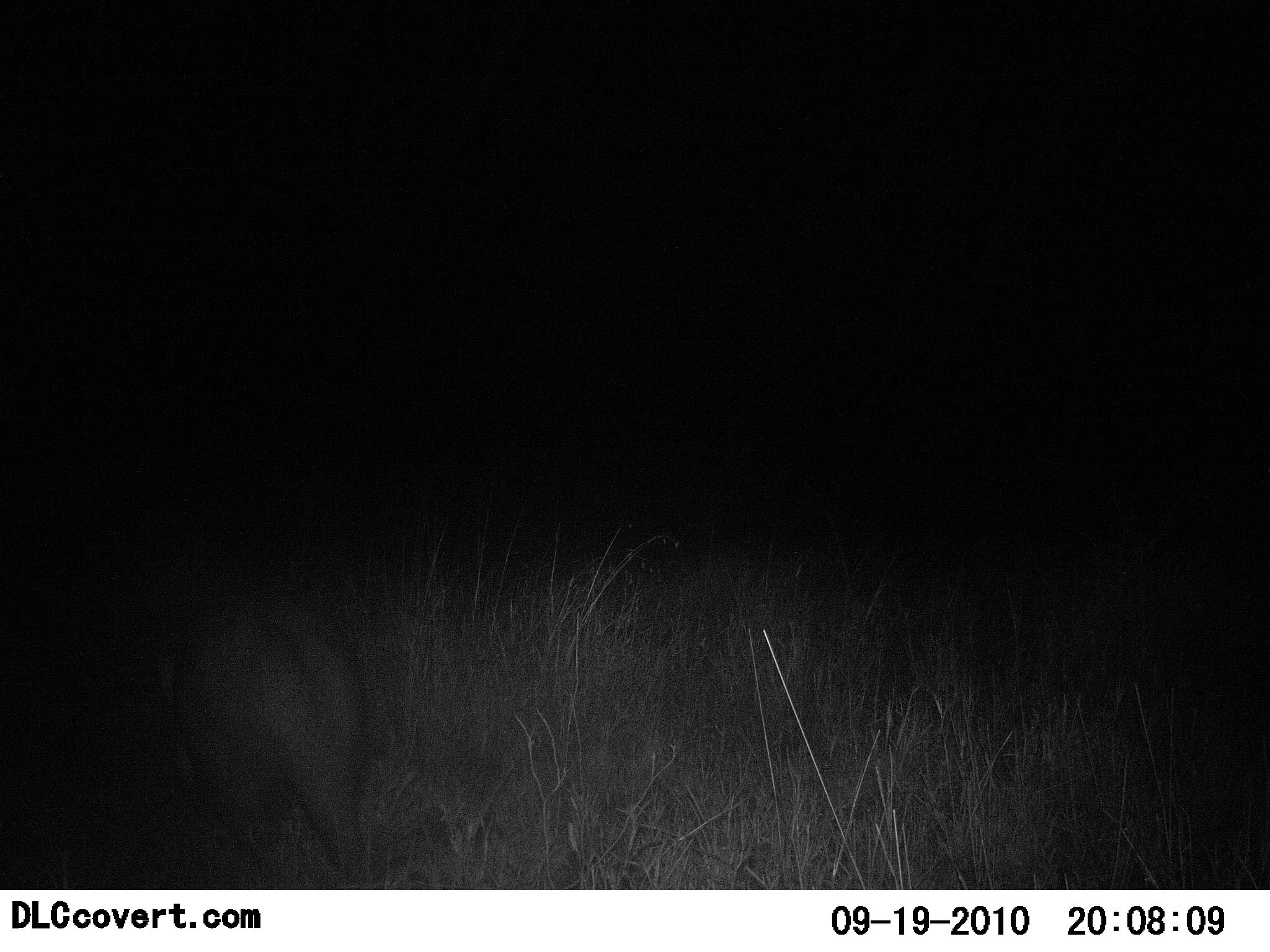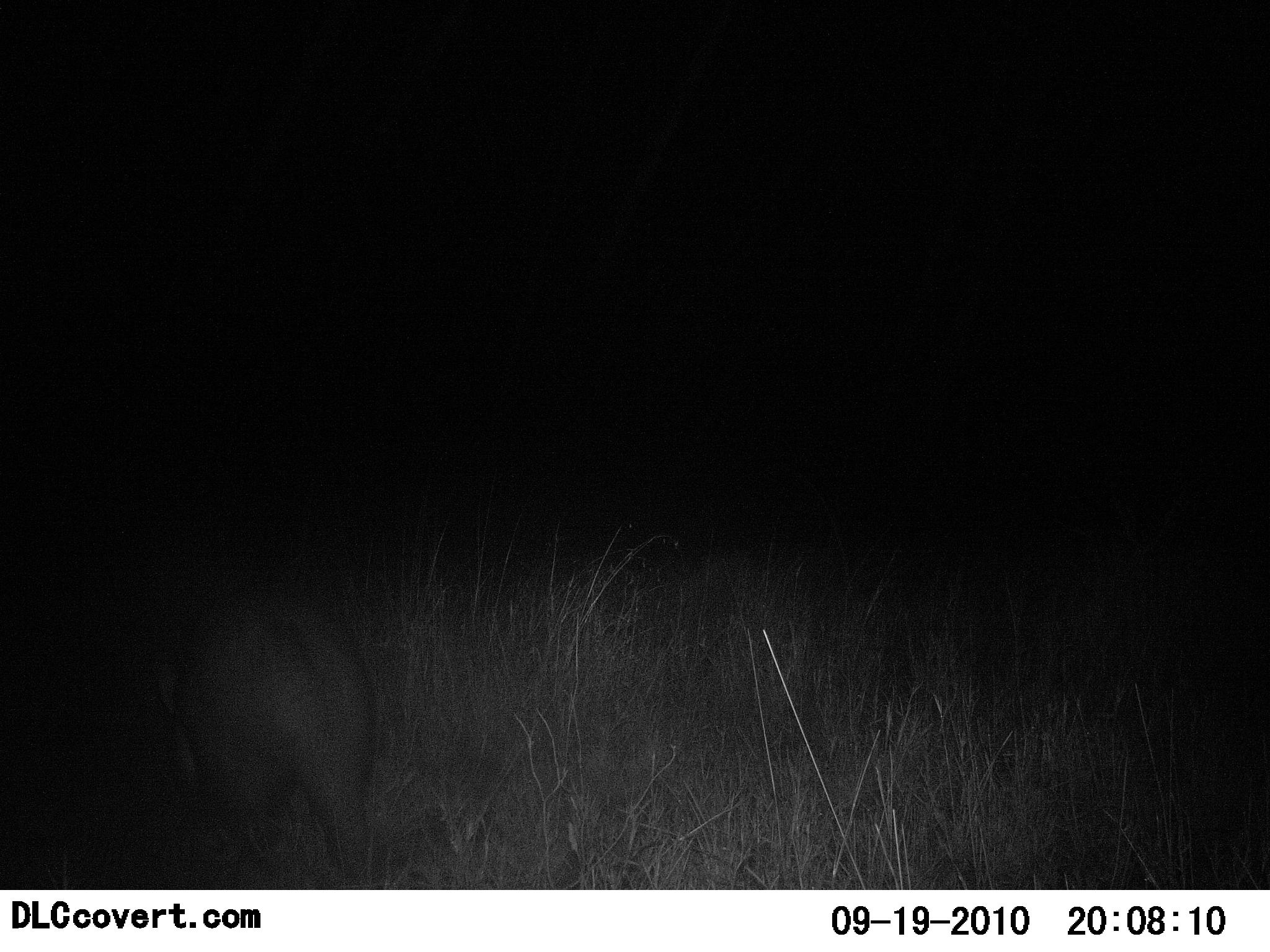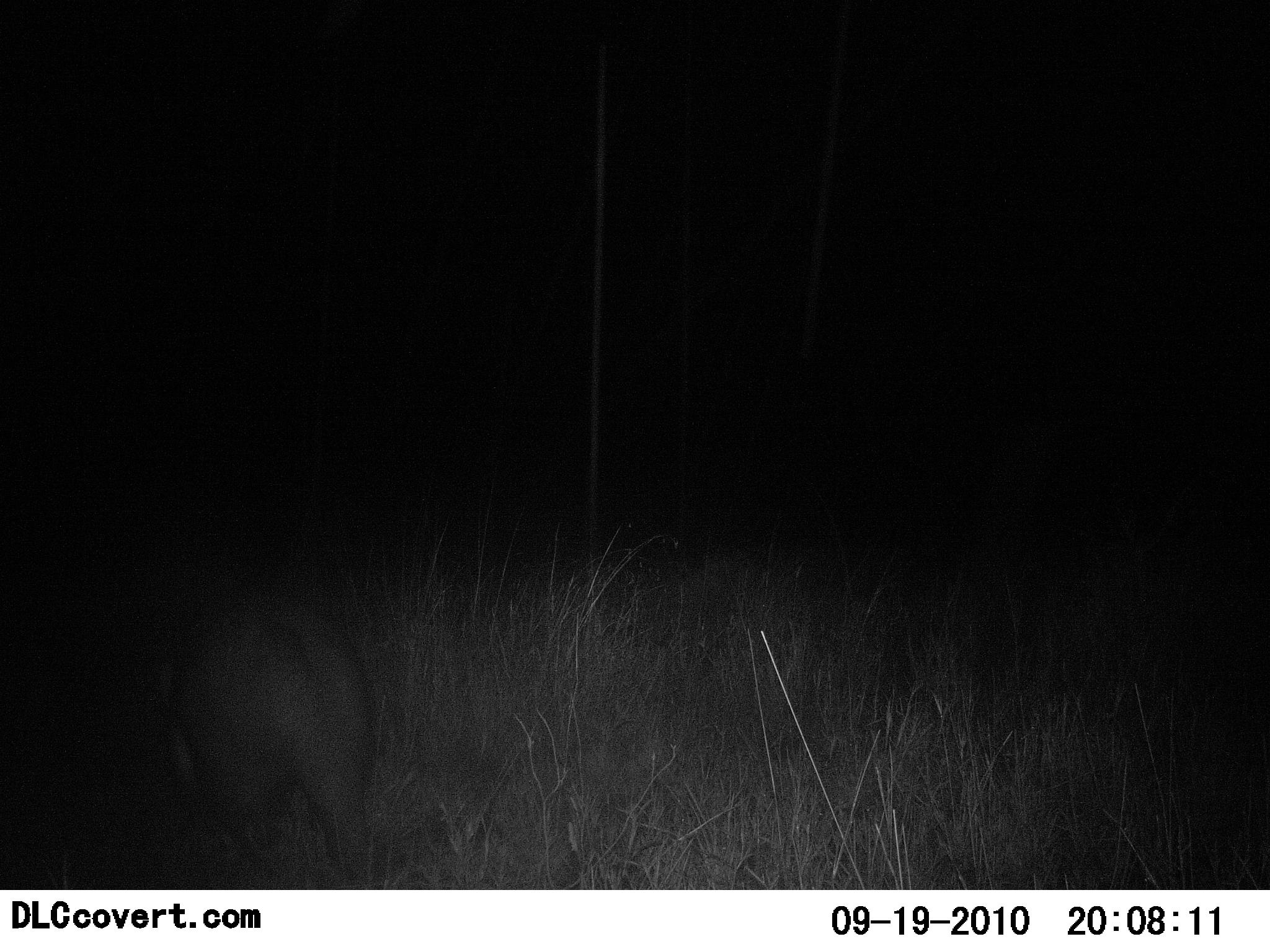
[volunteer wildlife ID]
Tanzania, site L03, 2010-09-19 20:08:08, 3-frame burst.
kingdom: Animalia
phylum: Chordata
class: Mammalia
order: Tubulidentata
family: Orycteropodidae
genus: Orycteropus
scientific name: Orycteropus afer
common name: aardvark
Aardvark (Orycteropus afer), count 1. Behavior (volunteer vote fractions): standing 58%, resting 8%, moving 17%, interacting 0%. Young present (vote fraction): 0%. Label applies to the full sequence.